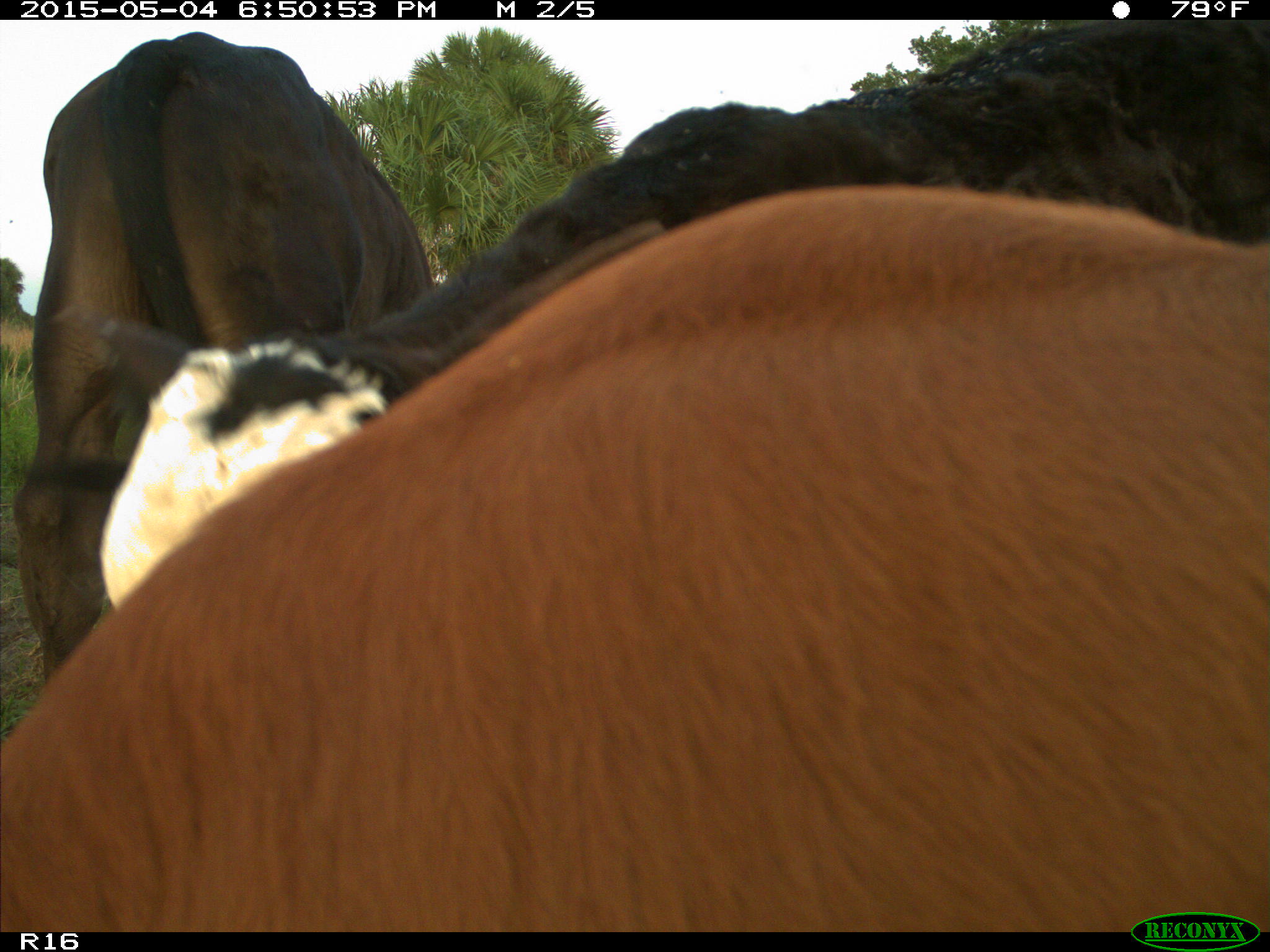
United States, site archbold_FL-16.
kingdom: Animalia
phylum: Chordata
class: Mammalia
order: Artiodactyla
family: Bovidae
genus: Bos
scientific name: Bos taurus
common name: domestic cow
Bos taurus (domestic cow).